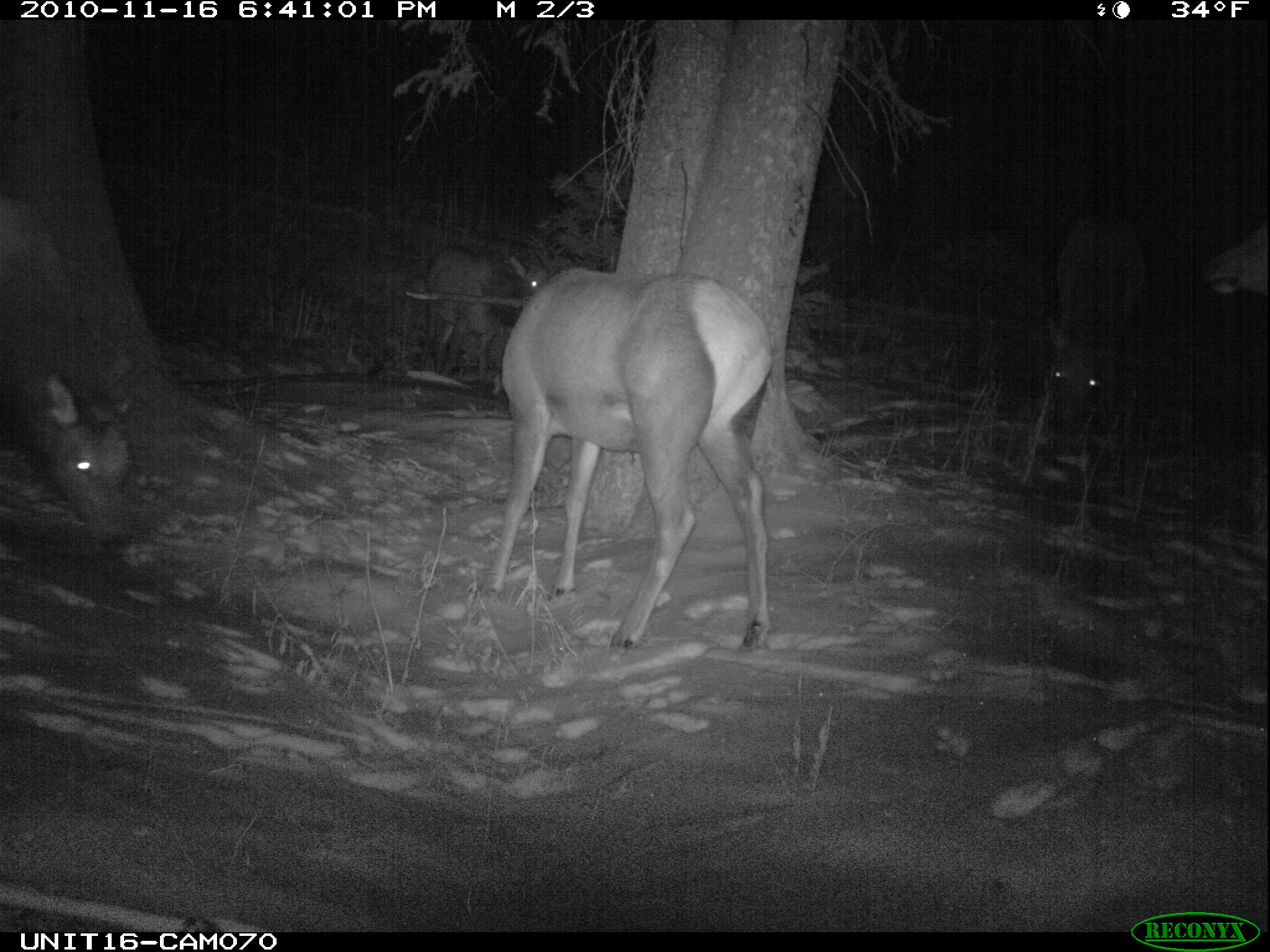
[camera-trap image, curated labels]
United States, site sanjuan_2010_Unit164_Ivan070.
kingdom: Animalia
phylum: Chordata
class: Mammalia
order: Artiodactyla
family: Cervidae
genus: Cervus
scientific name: Cervus elaphus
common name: red deer